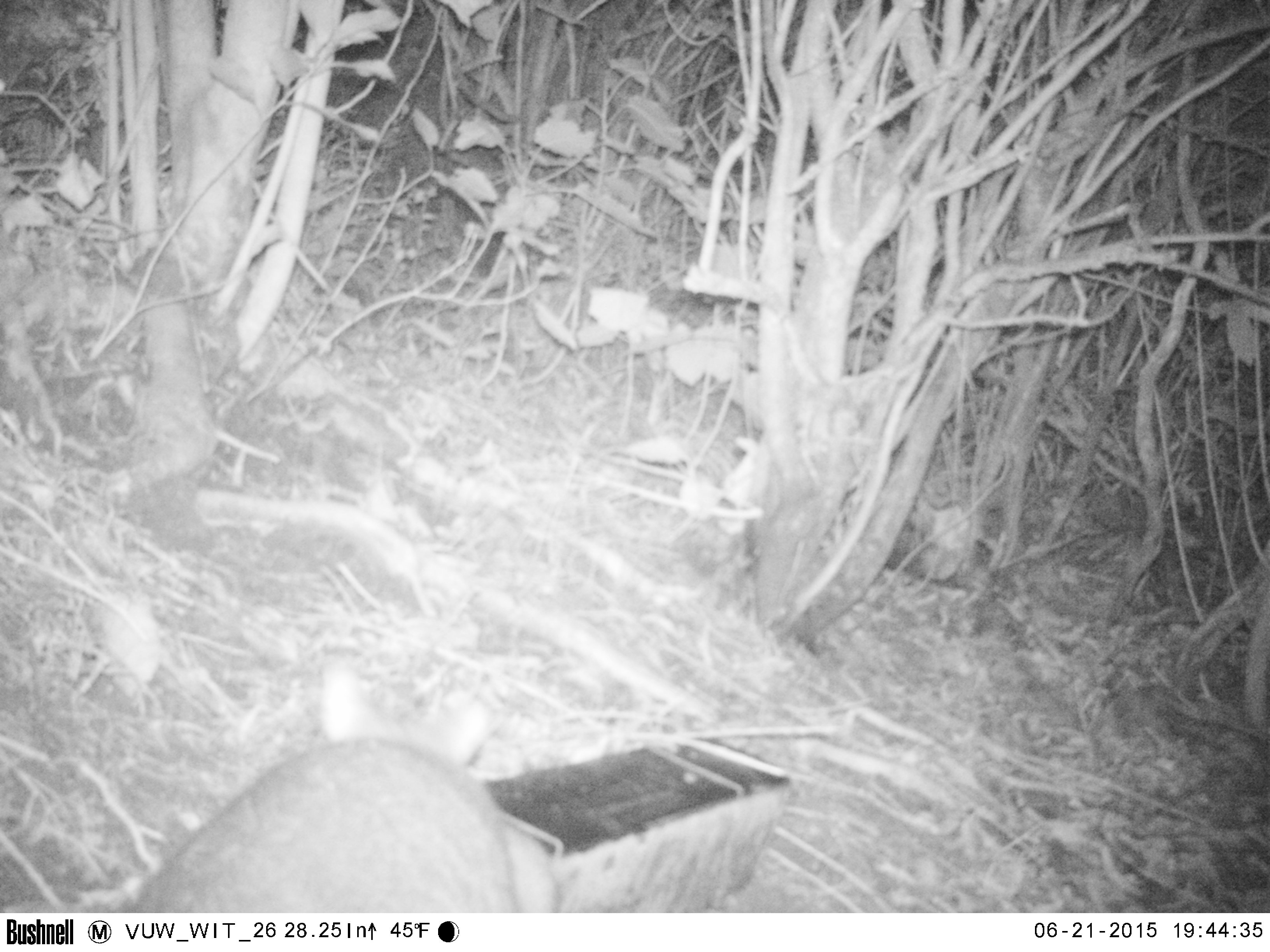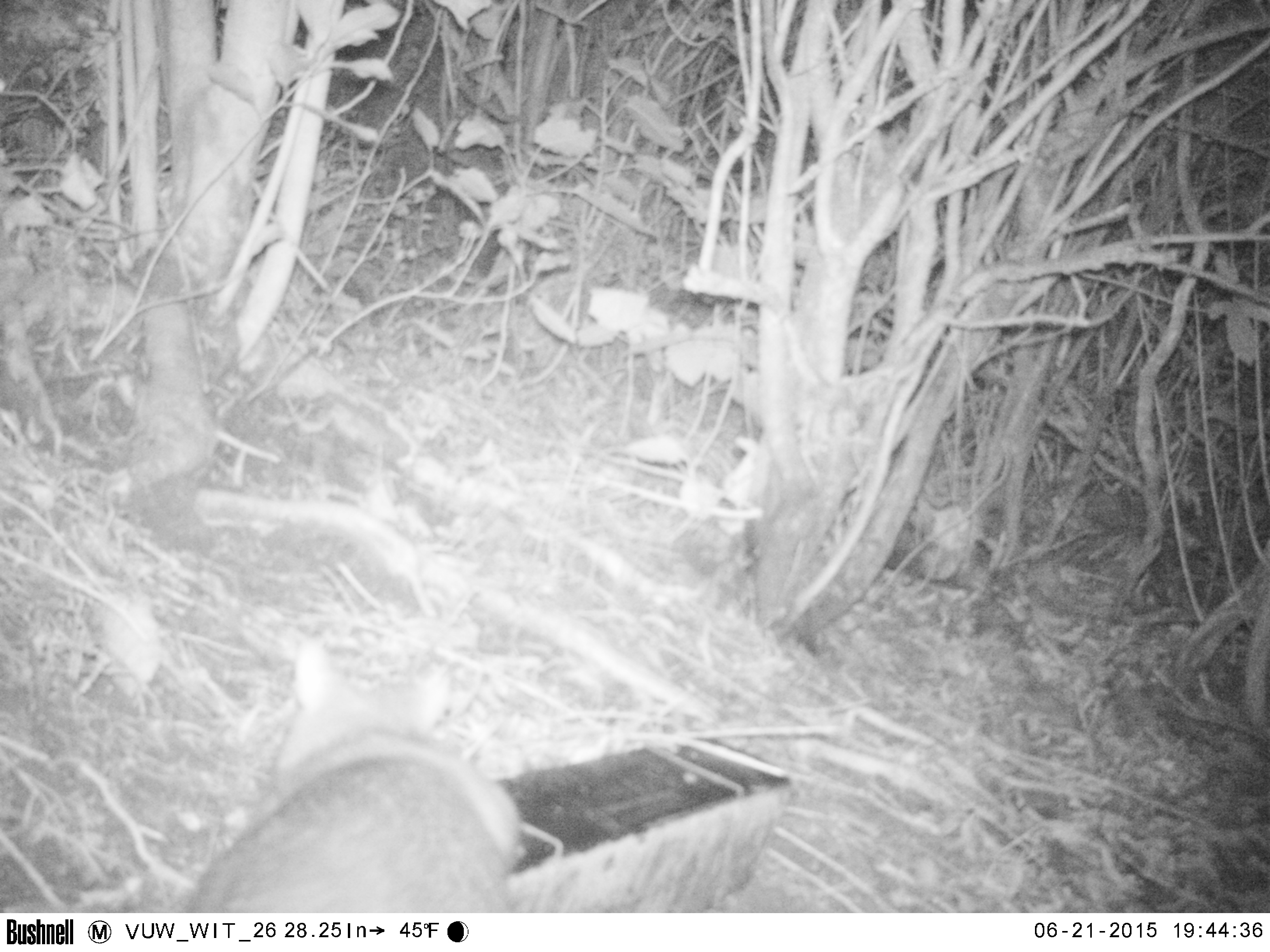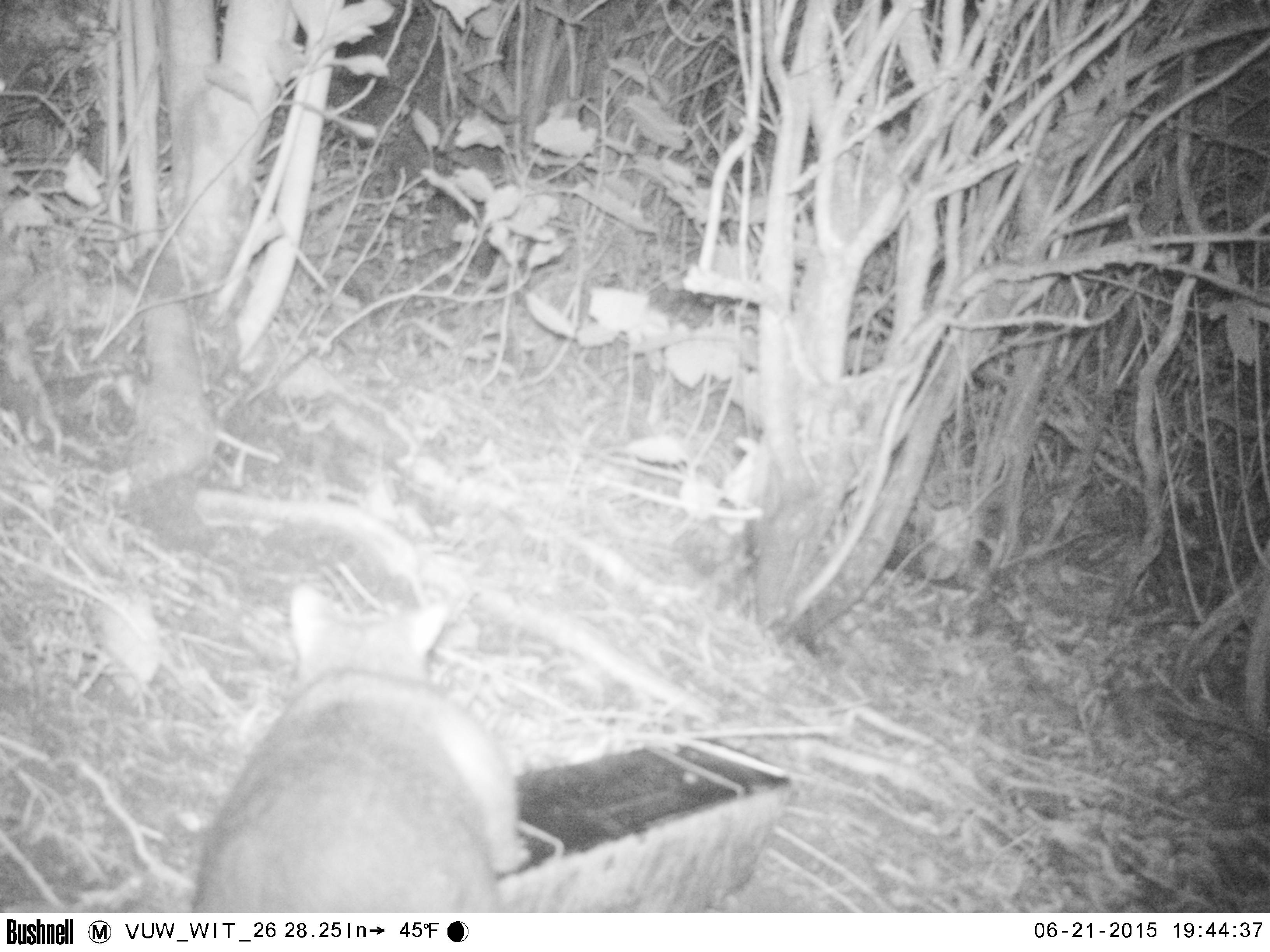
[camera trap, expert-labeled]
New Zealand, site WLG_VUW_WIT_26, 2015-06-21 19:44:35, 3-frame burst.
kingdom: Animalia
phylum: Chordata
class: Mammalia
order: Diprotodontia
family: Phalangeridae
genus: Trichosurus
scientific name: Trichosurus vulpecula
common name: common brushtail possum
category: possum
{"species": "possum (common brushtail possum) (Trichosurus vulpecula)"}